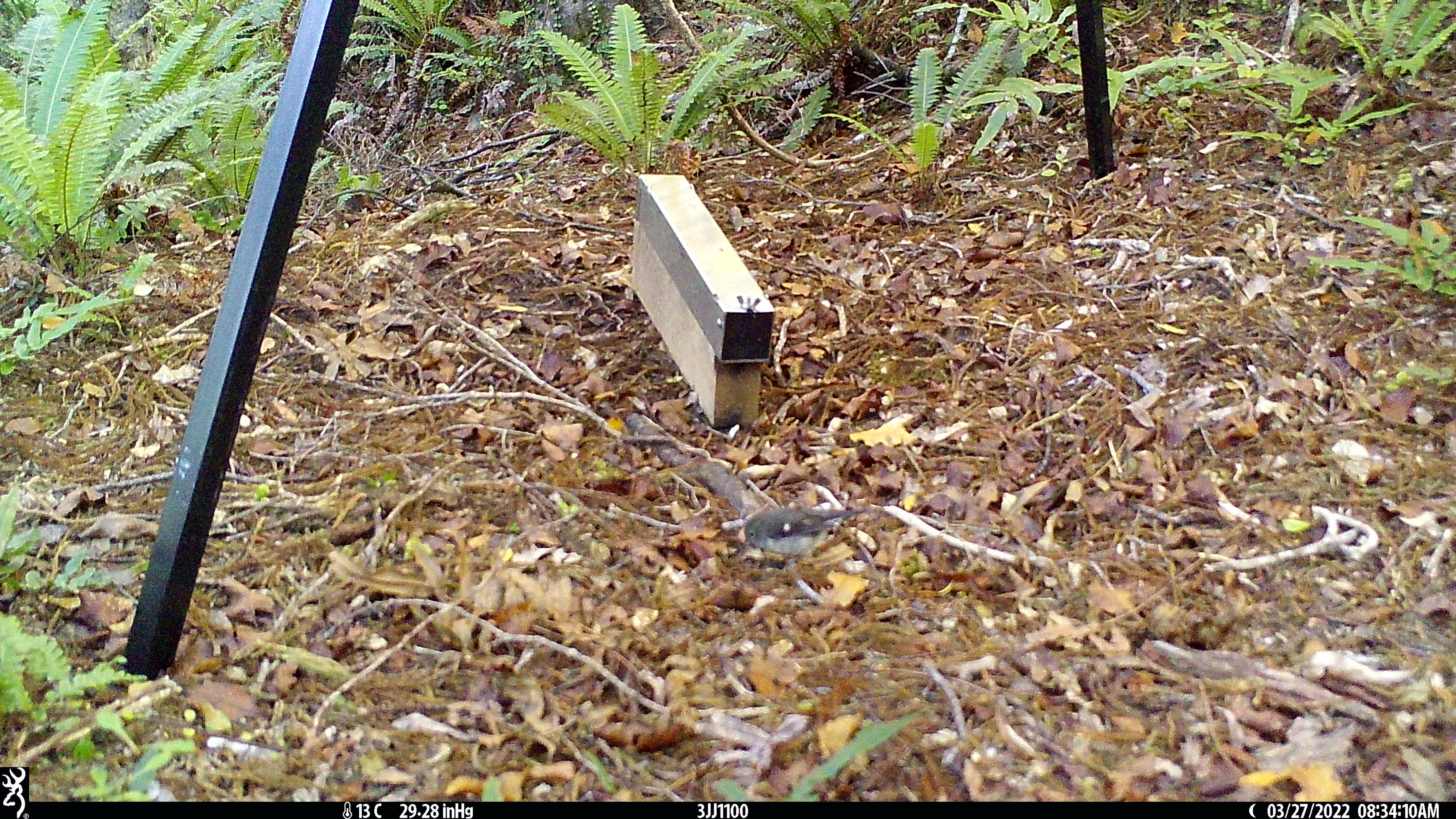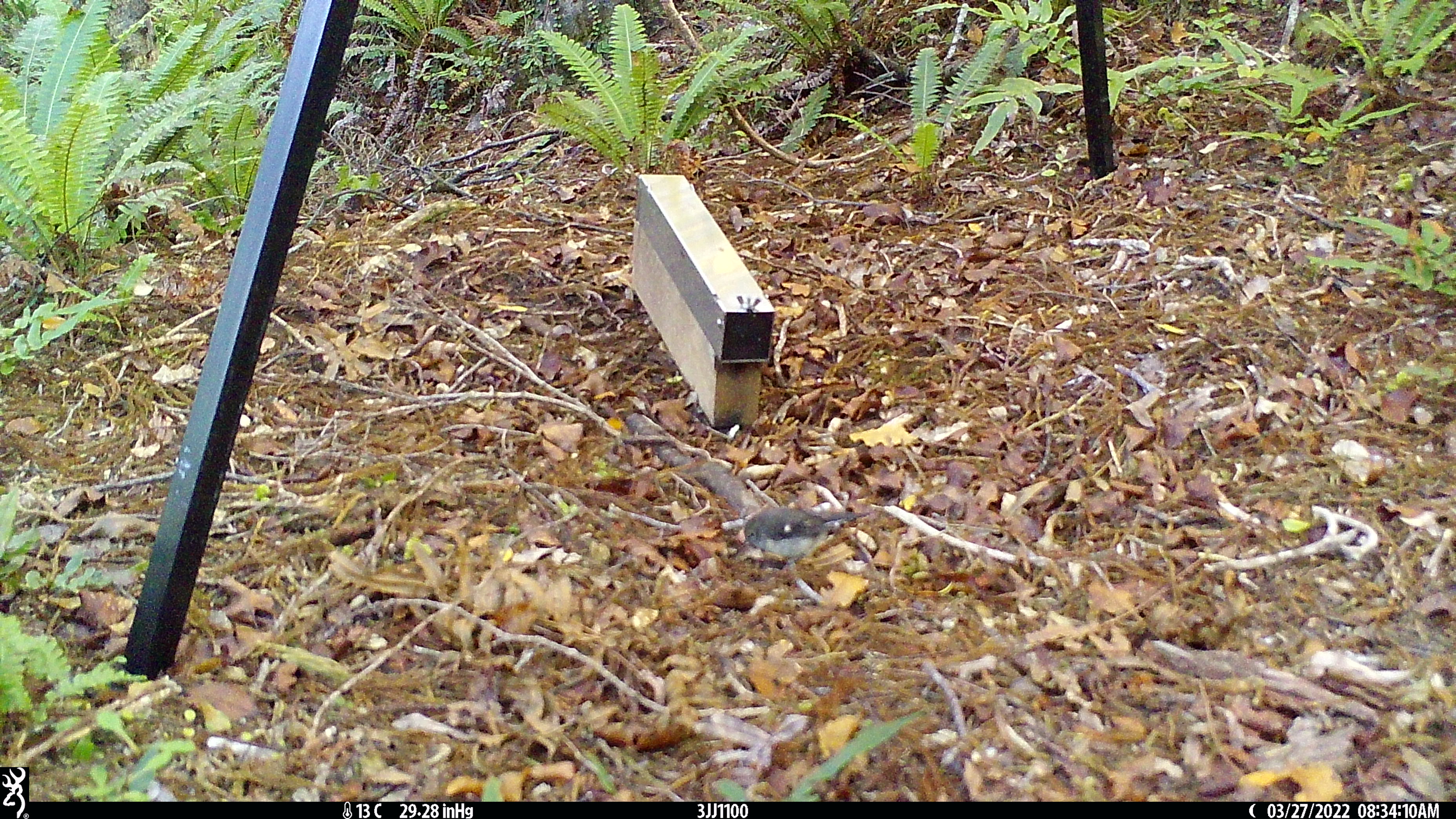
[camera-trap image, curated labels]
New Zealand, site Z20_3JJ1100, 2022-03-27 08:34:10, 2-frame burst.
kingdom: Animalia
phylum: Chordata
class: Aves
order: Passeriformes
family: Petroicidae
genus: Petroica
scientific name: Petroica macrocephala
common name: tomtit